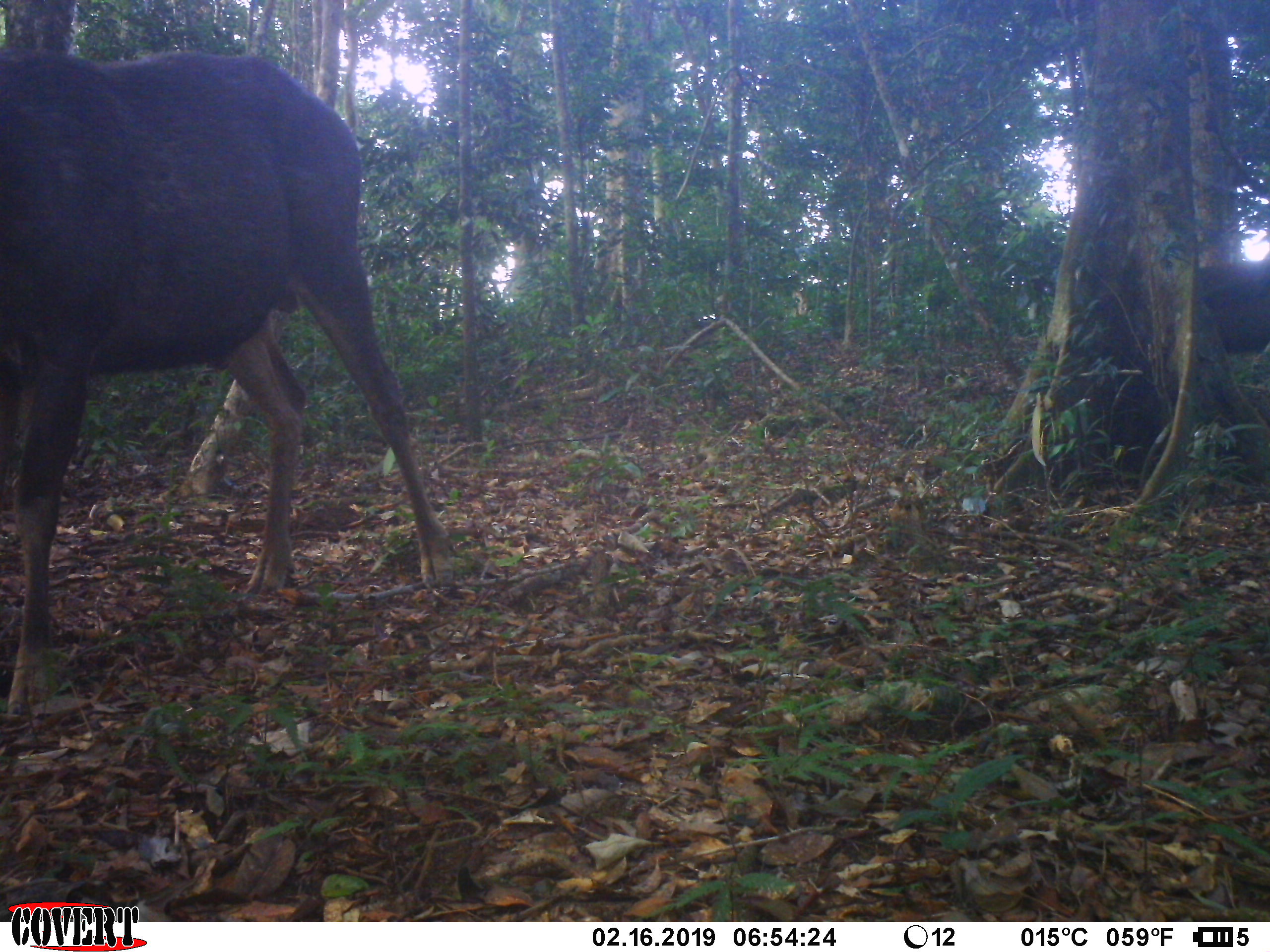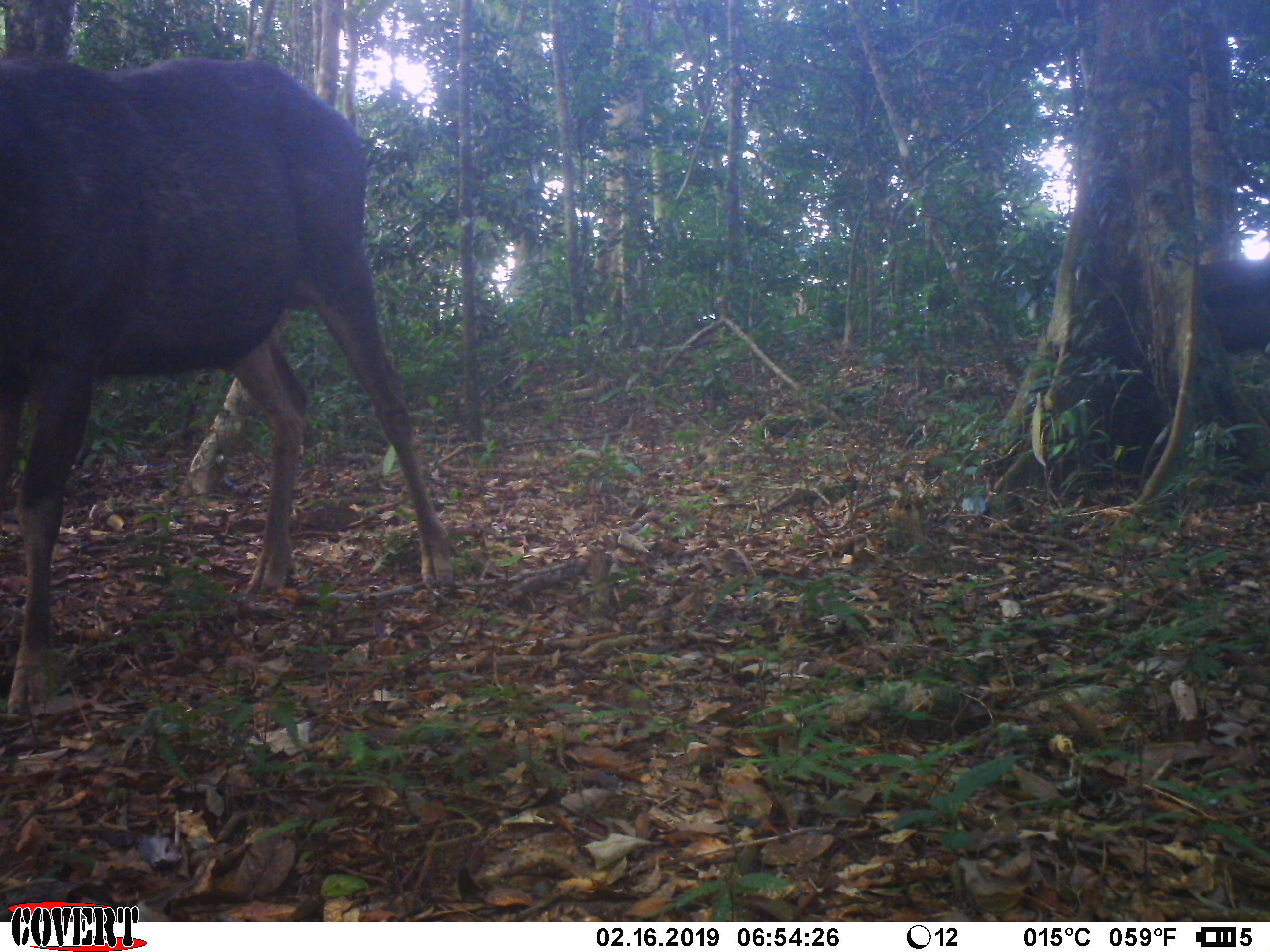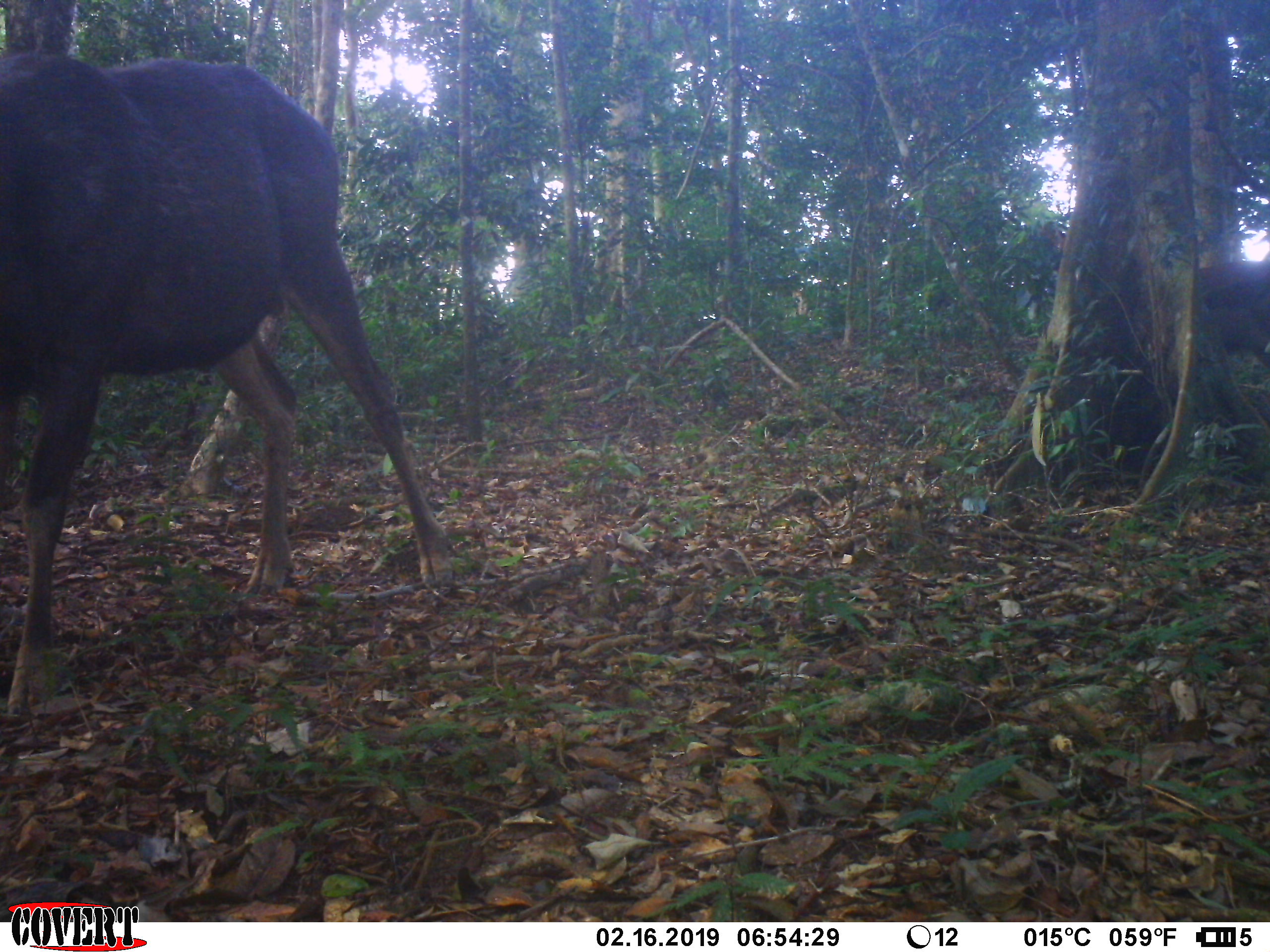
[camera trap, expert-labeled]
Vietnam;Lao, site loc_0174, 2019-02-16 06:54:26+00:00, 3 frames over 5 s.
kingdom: Animalia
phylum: Chordata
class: Mammalia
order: Artiodactyla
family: Cervidae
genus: Rusa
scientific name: Rusa unicolor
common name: sambar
Sambar (Rusa unicolor). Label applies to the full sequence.